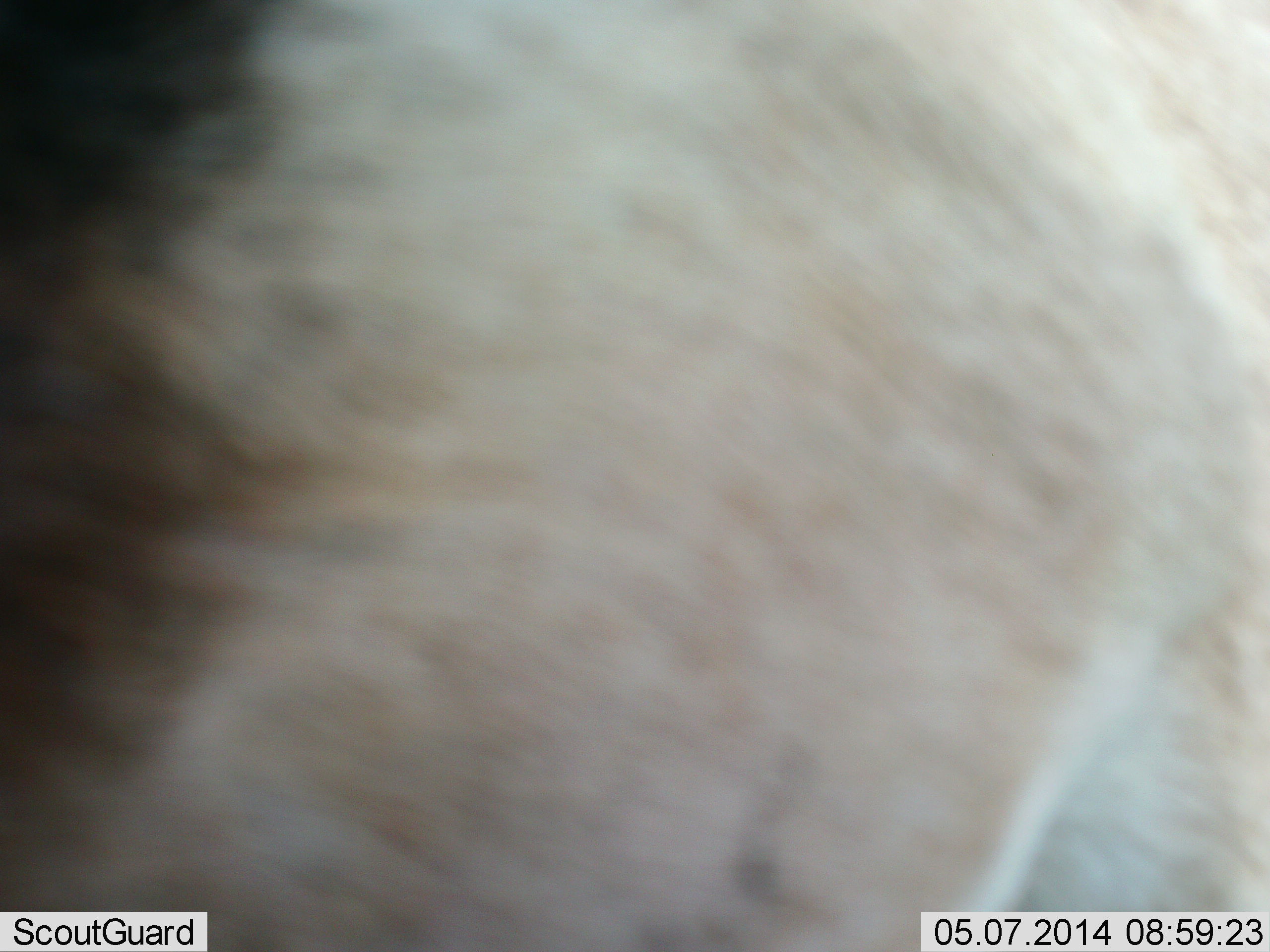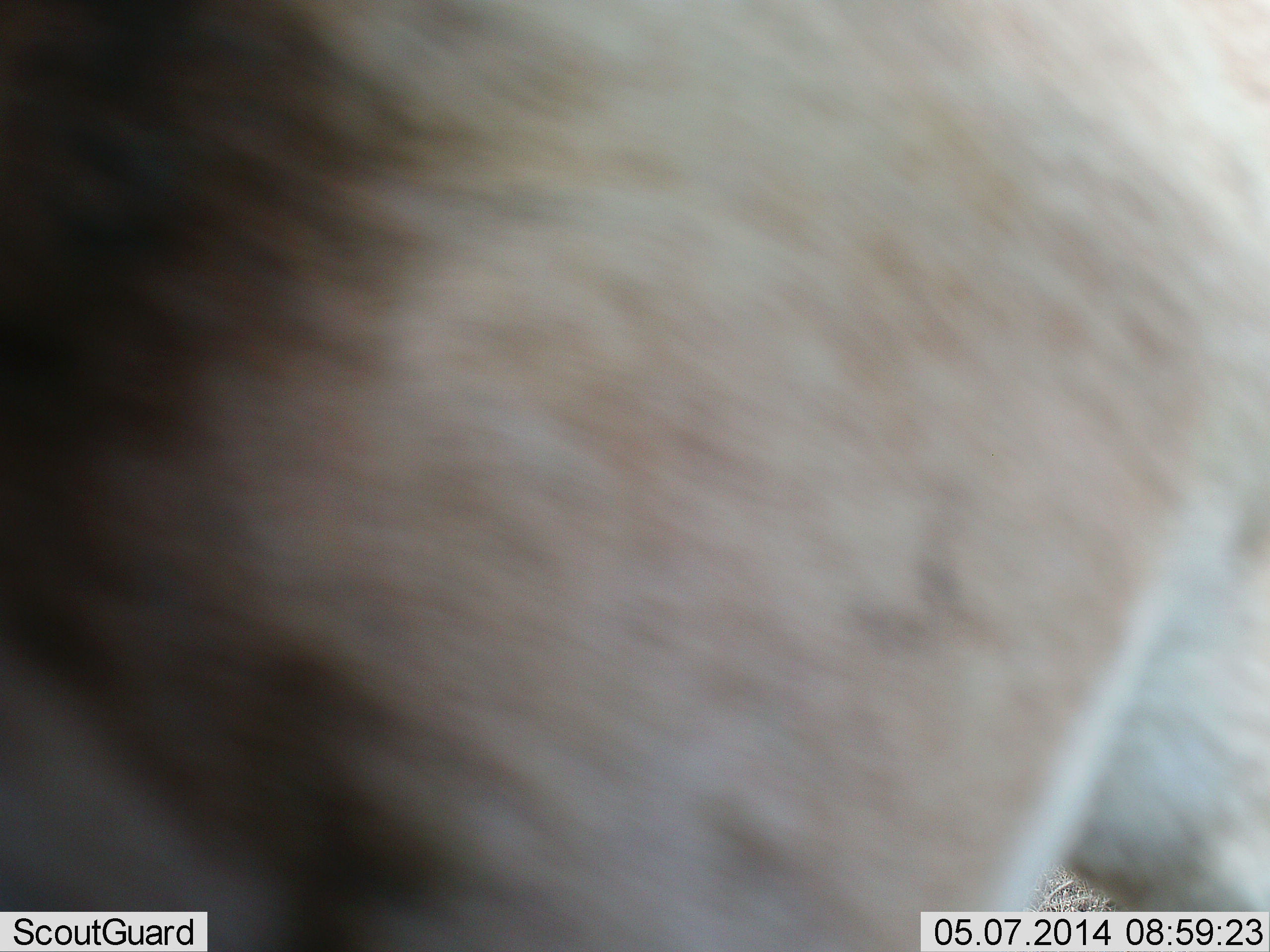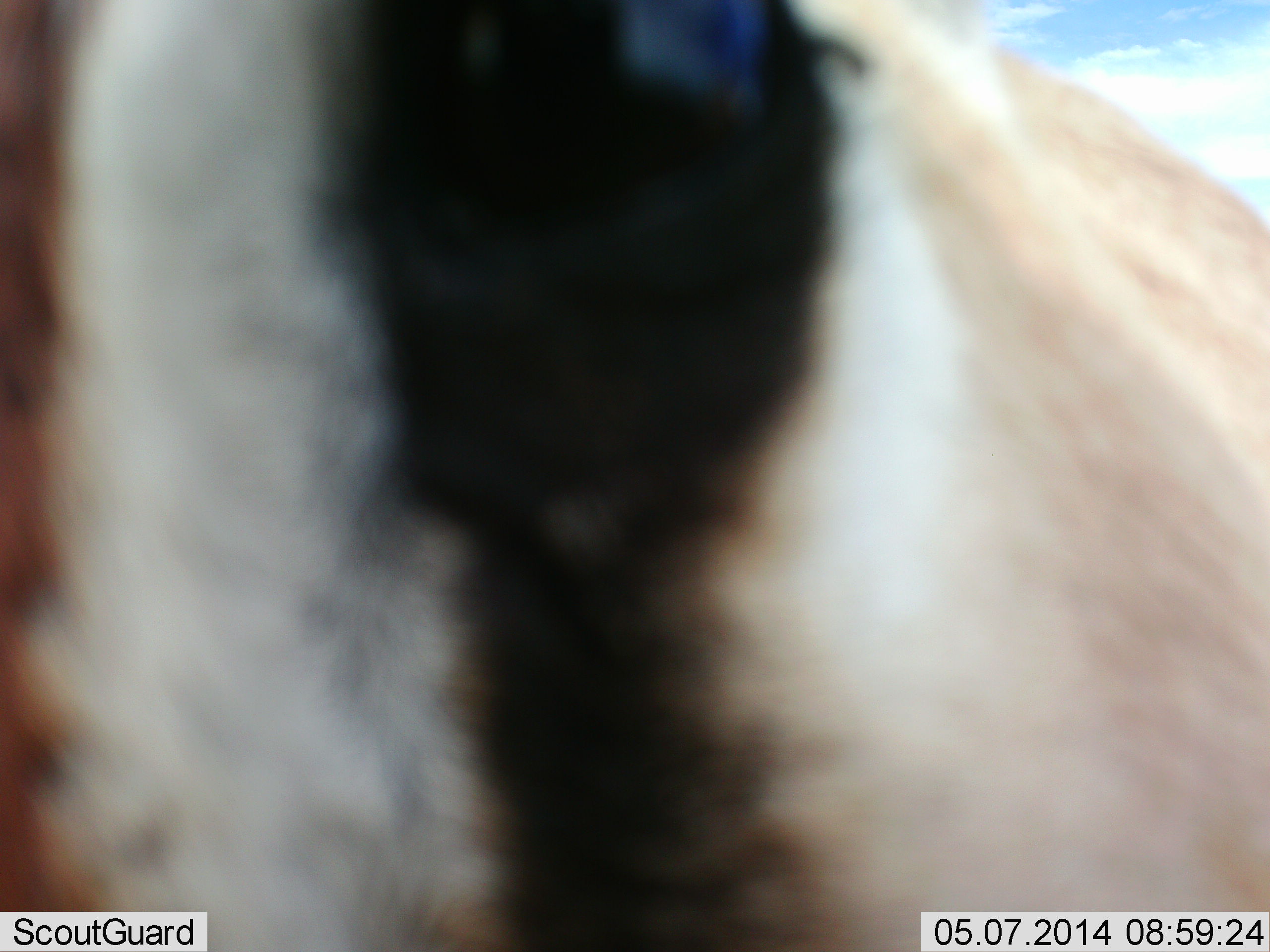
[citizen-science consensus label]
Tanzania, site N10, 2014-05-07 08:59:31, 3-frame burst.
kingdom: Animalia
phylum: Chordata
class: Mammalia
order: Artiodactyla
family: Bovidae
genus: Eudorcas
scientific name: Eudorcas thomsonii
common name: thomson's gazelle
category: gazellethomsons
Gazellethomsons (thomson's gazelle) (Eudorcas thomsonii), count 1. Behavior (volunteer vote fractions): standing 80%, resting 0%, moving 10%, interacting 20%. Young present (vote fraction): 0%. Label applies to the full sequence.